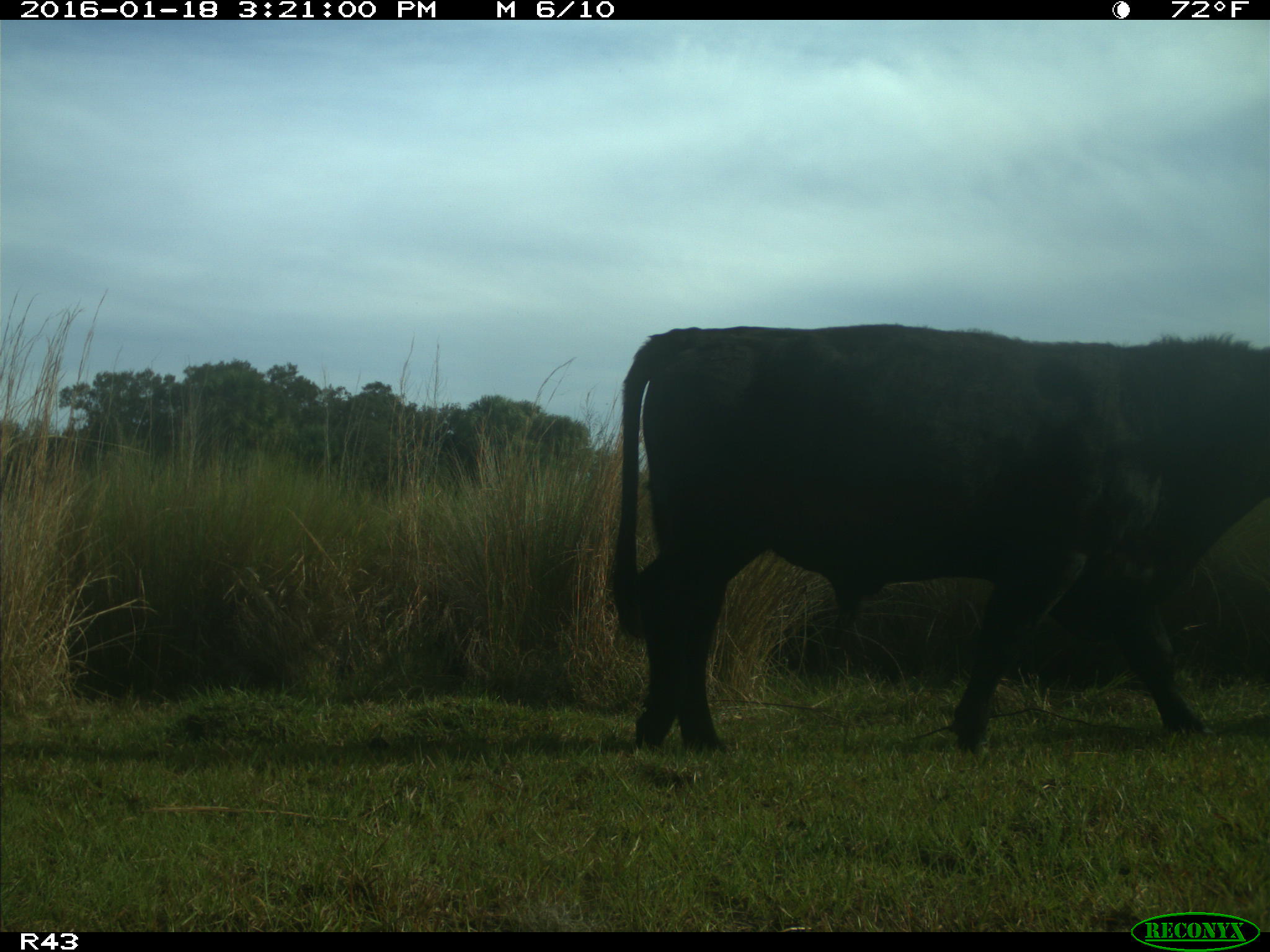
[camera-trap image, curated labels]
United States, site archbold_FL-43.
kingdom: Animalia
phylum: Chordata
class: Mammalia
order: Artiodactyla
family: Bovidae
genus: Bos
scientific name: Bos taurus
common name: domestic cow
Bos taurus (domestic cow).